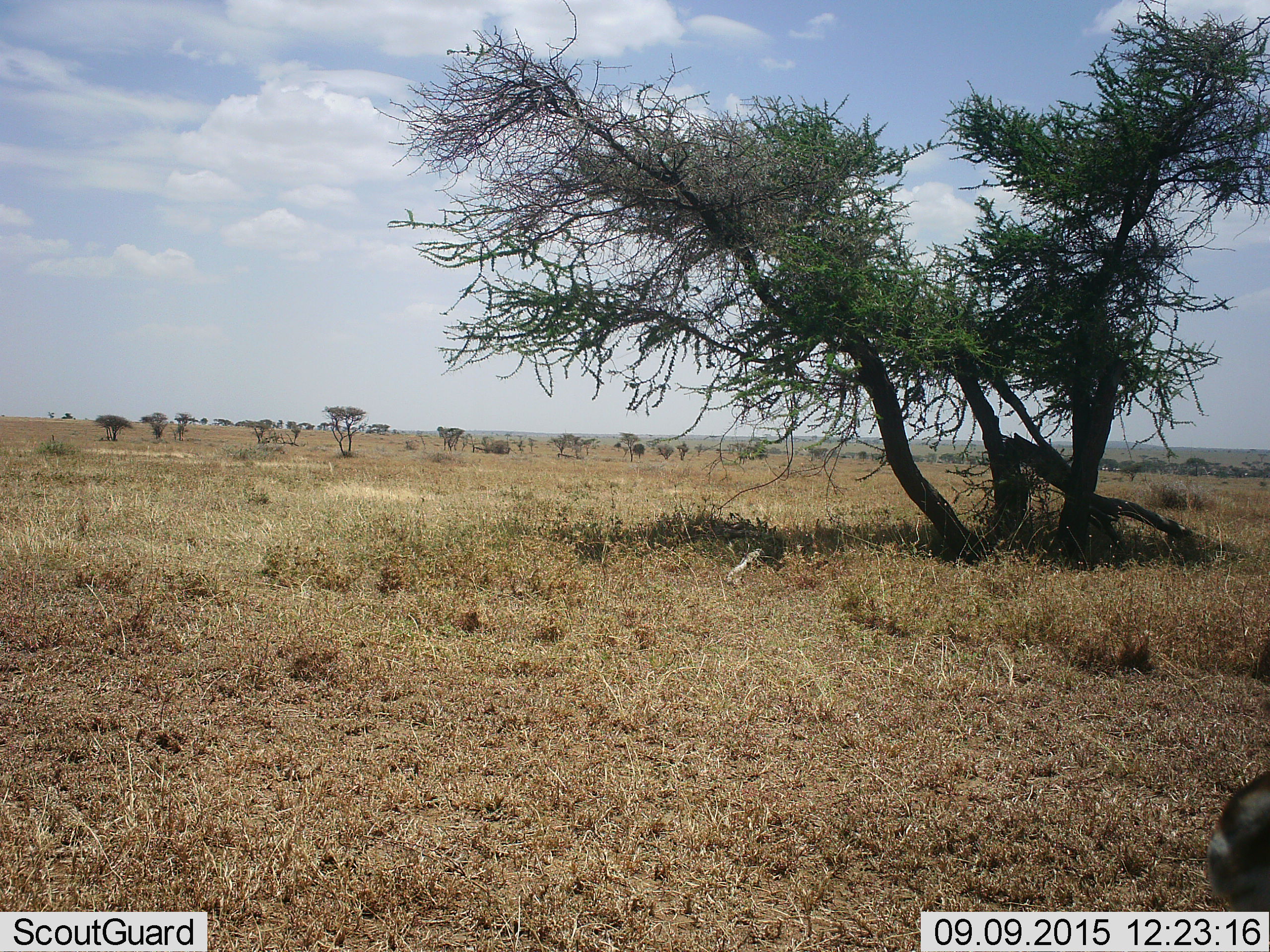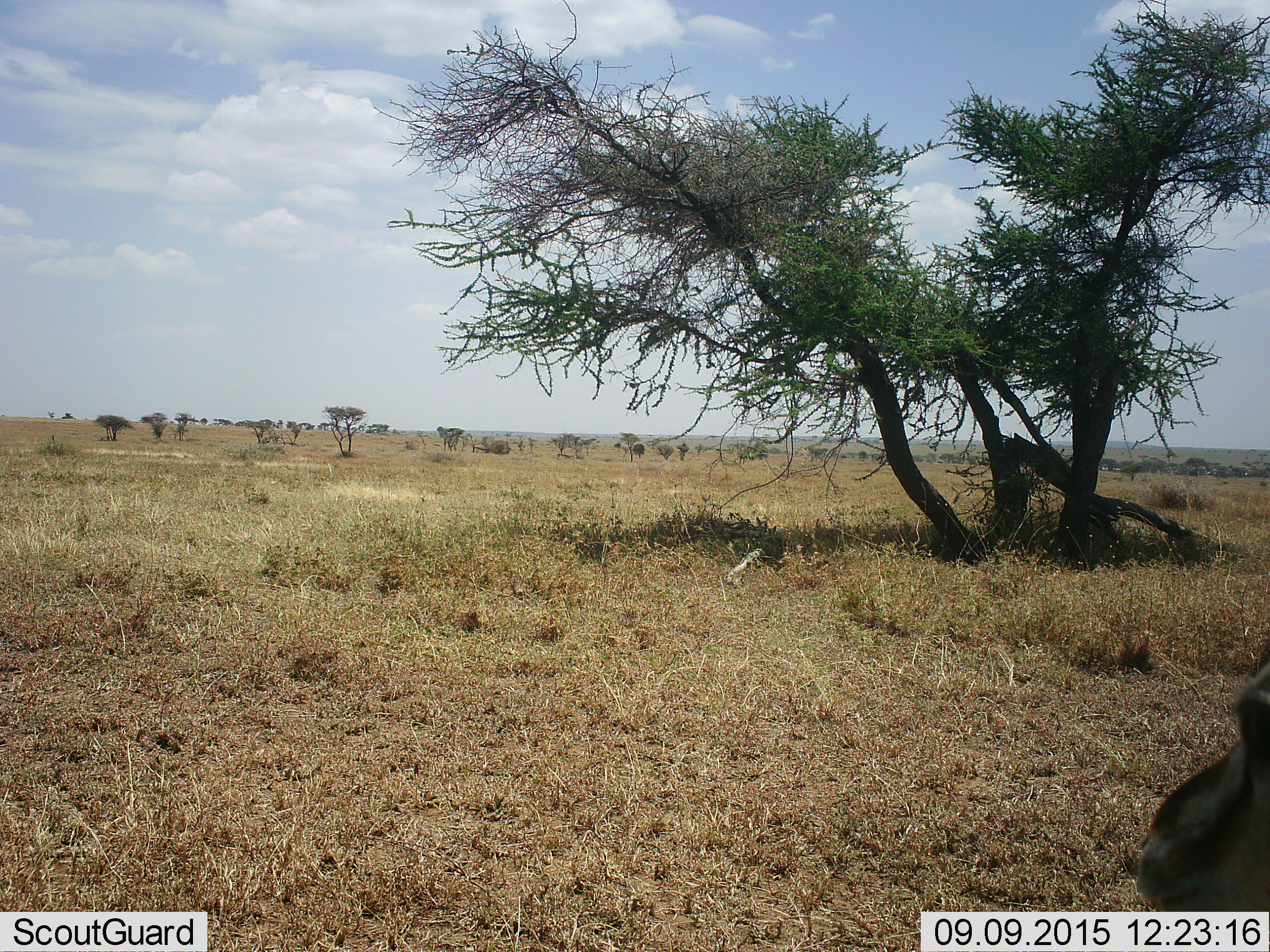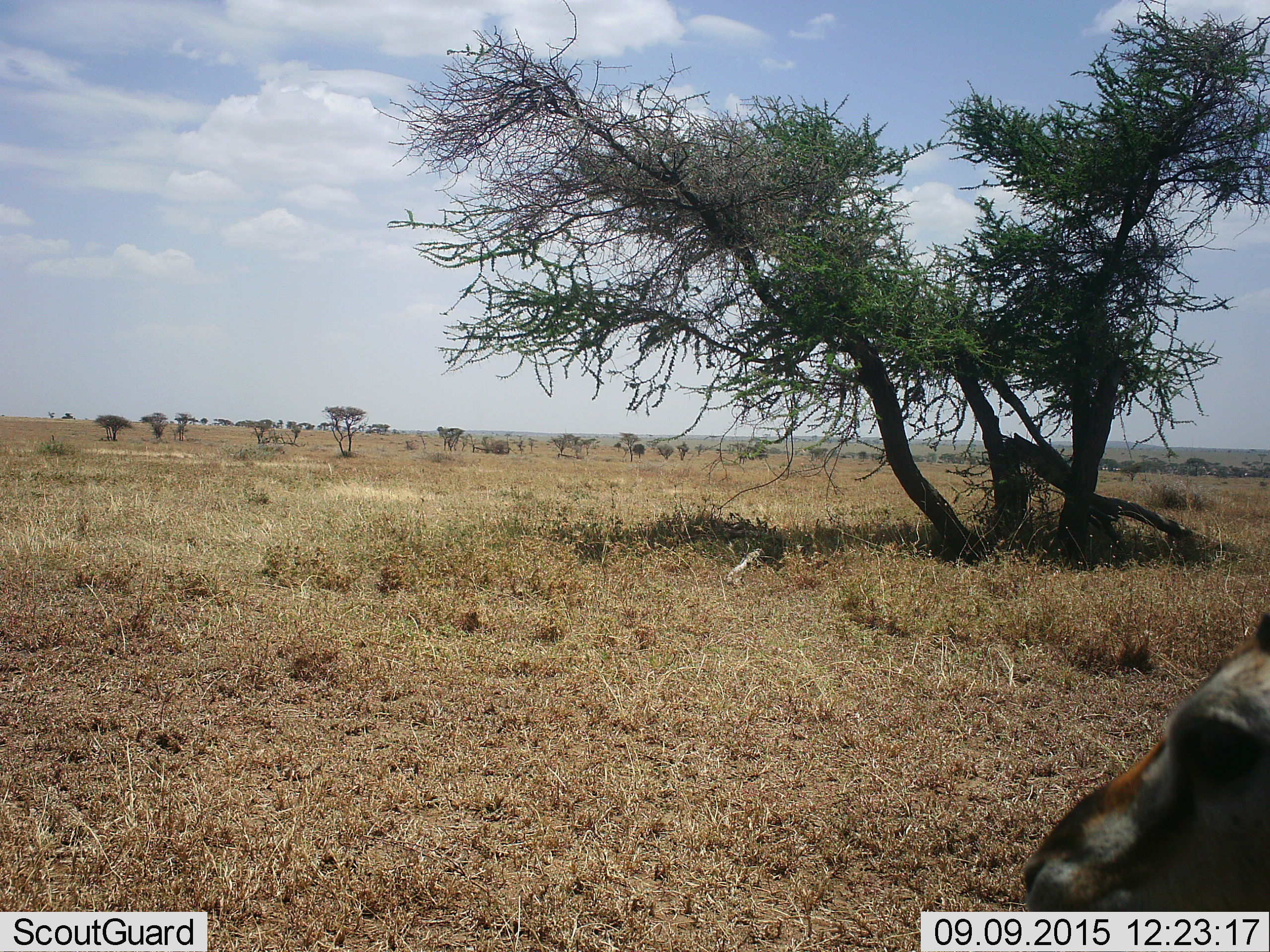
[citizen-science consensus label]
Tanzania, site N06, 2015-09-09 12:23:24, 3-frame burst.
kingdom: Animalia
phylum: Chordata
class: Mammalia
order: Artiodactyla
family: Bovidae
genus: Eudorcas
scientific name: Eudorcas thomsonii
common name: thomson's gazelle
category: gazellethomsons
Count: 1.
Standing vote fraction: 57%.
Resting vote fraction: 14%.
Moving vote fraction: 29%.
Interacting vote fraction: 0%.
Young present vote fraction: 0%.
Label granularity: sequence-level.